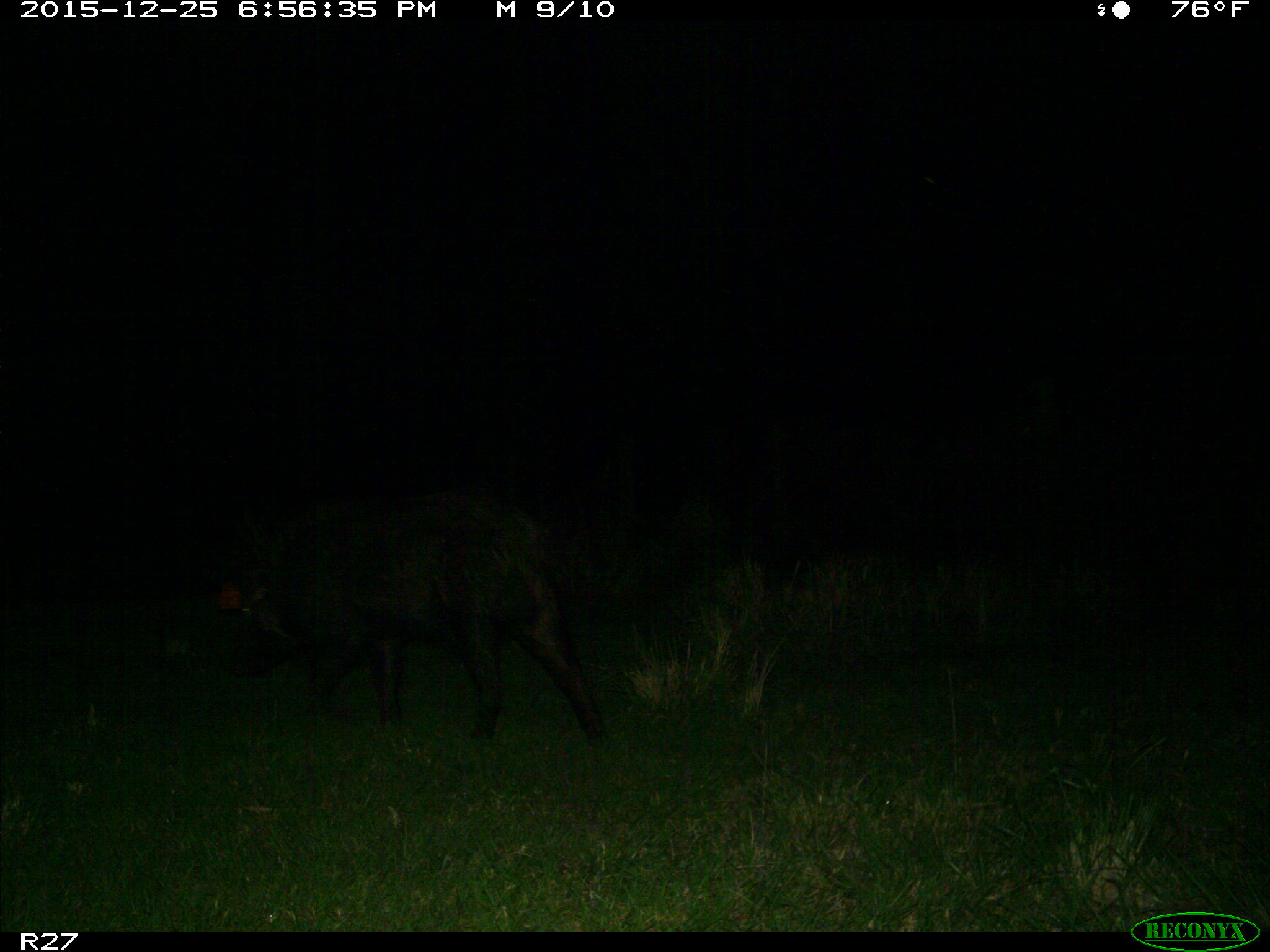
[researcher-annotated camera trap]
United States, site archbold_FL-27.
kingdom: Animalia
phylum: Chordata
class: Mammalia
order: Artiodactyla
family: Suidae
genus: Sus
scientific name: Sus scrofa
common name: wild boar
Sus scrofa (wild boar).